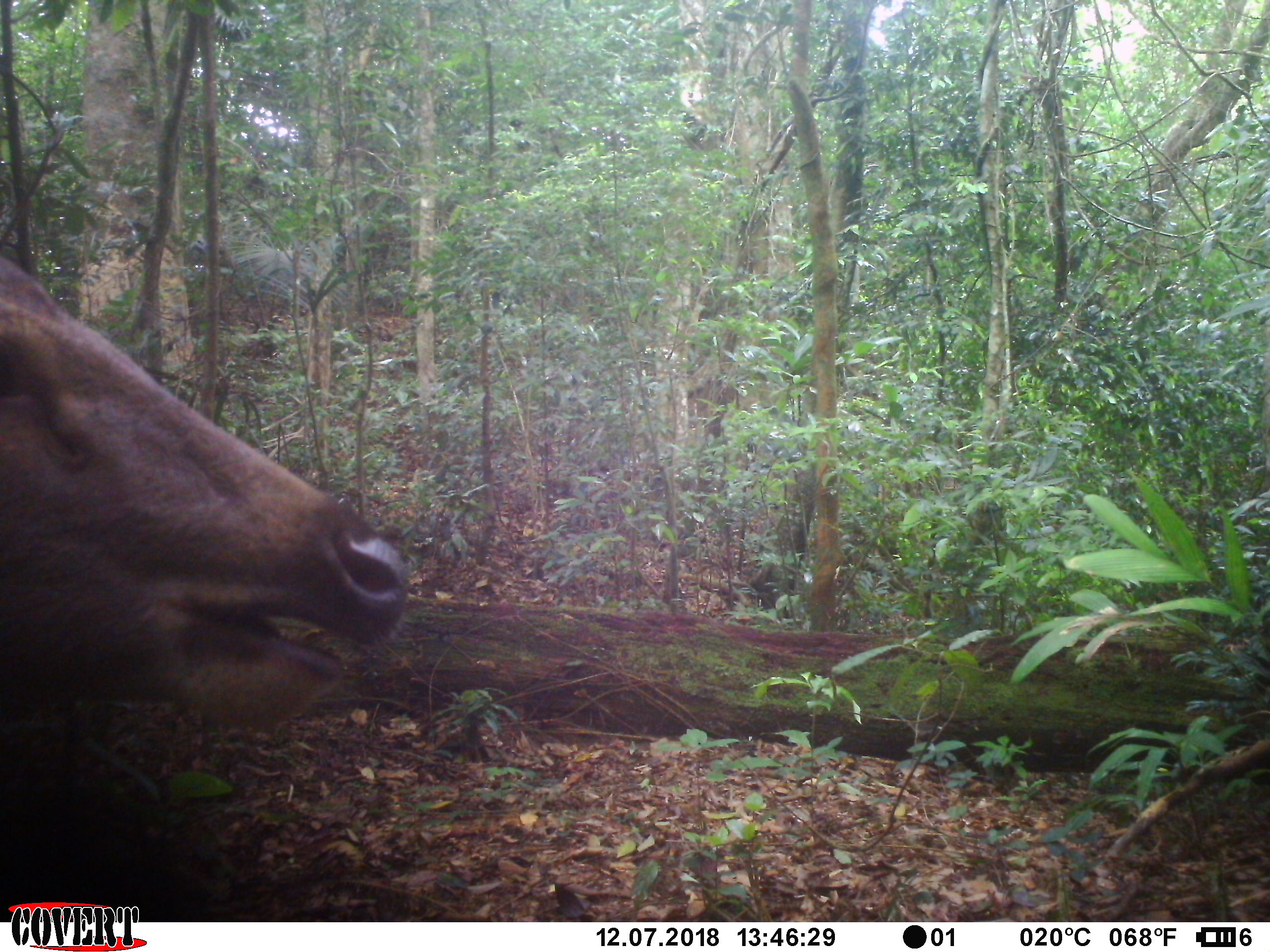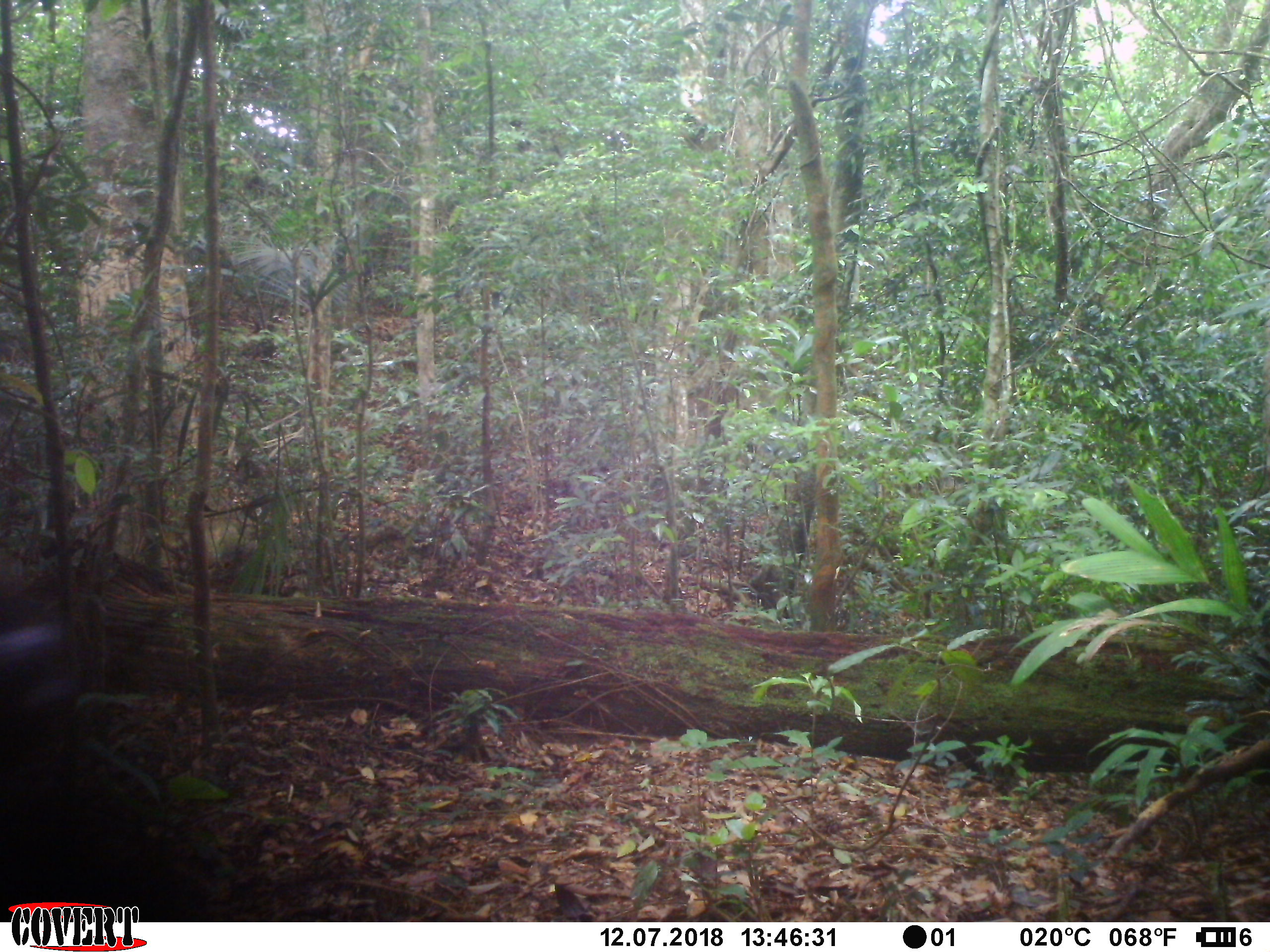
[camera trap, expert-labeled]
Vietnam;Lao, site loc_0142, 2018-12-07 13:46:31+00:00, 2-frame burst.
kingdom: Animalia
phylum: Chordata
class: Mammalia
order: Artiodactyla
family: Cervidae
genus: Rusa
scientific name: Rusa unicolor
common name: sambar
Sambar (Rusa unicolor). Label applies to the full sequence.